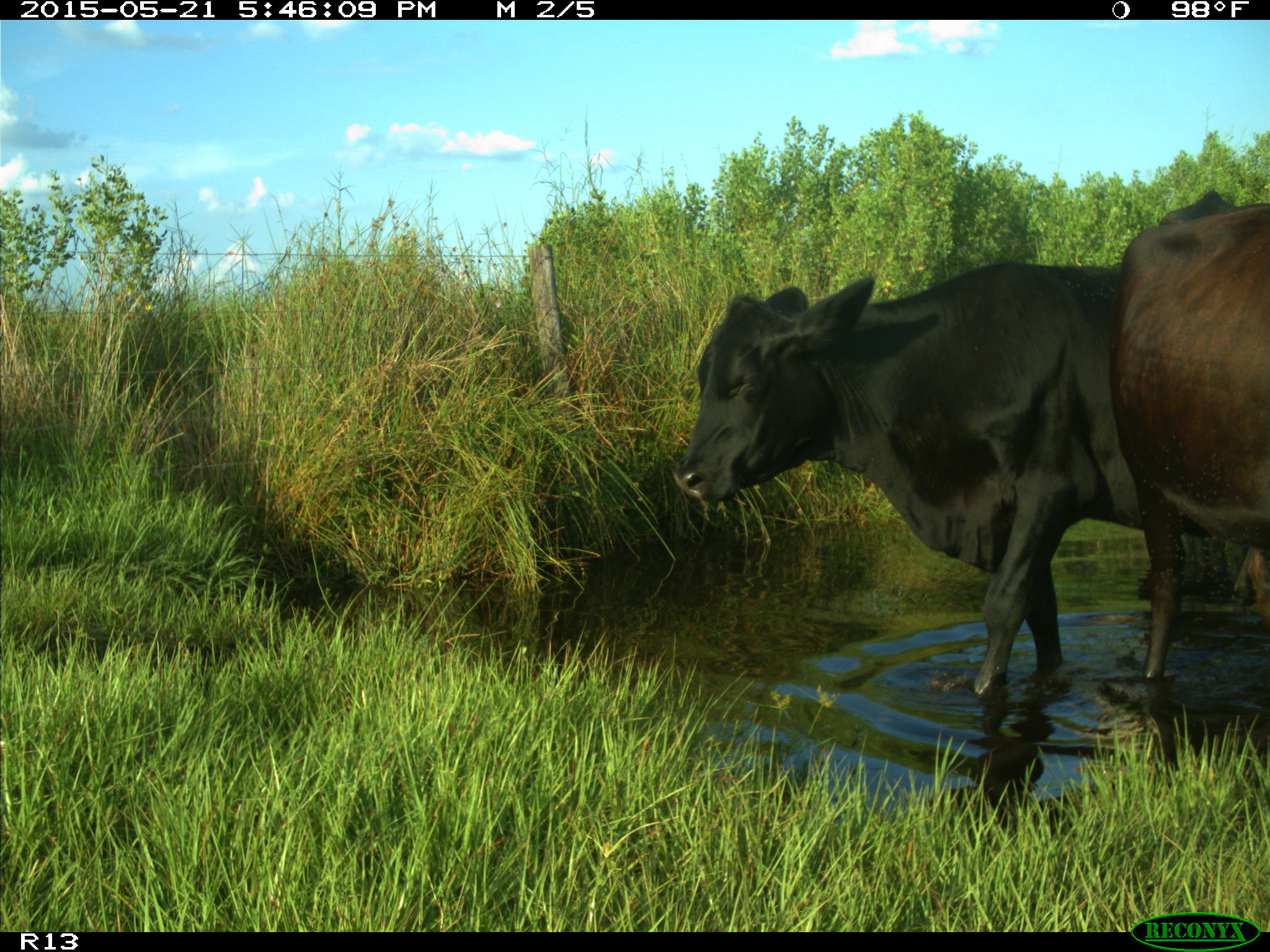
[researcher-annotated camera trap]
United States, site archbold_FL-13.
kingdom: Animalia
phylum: Chordata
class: Mammalia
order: Artiodactyla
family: Bovidae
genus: Bos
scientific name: Bos taurus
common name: domestic cow